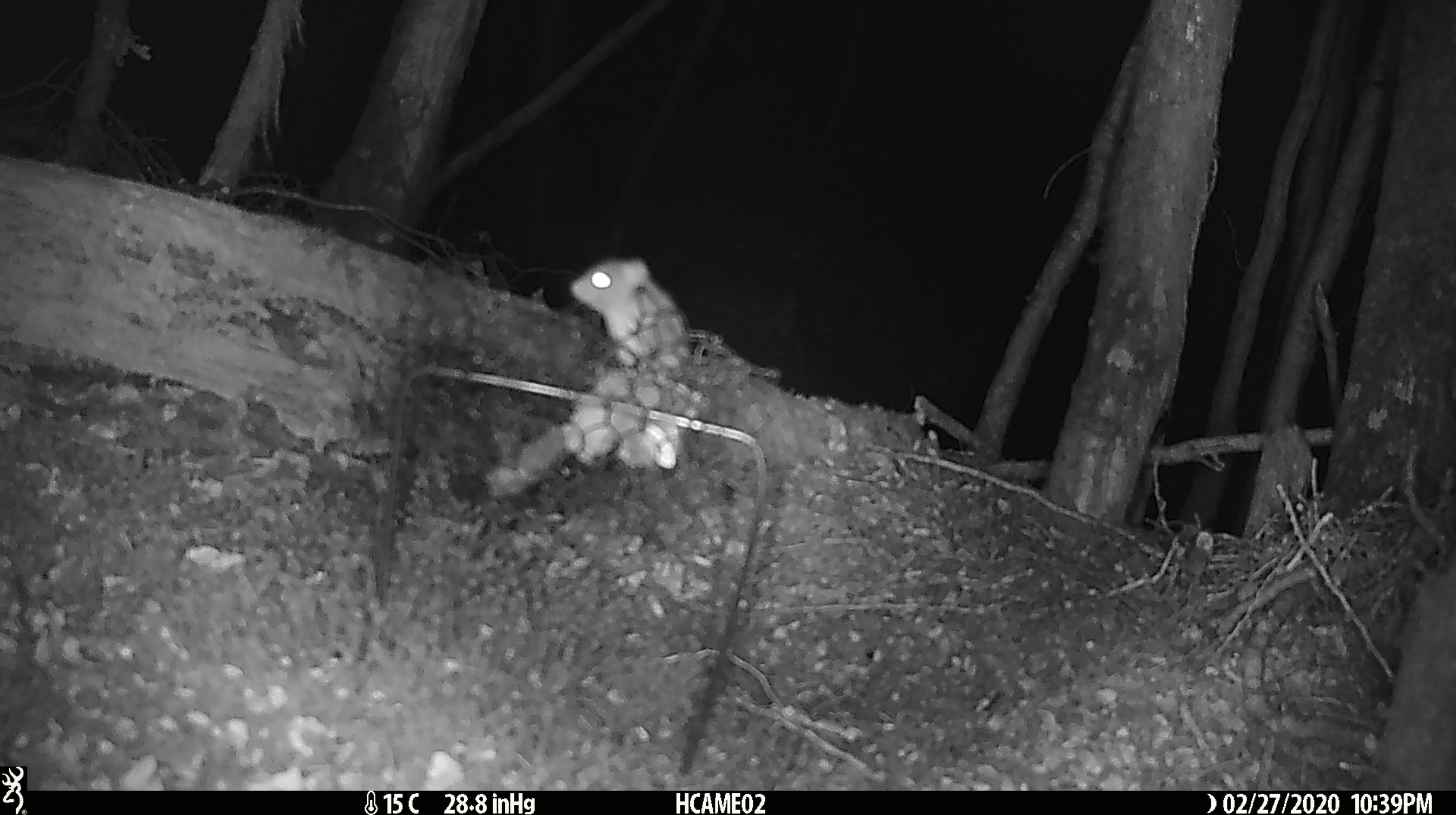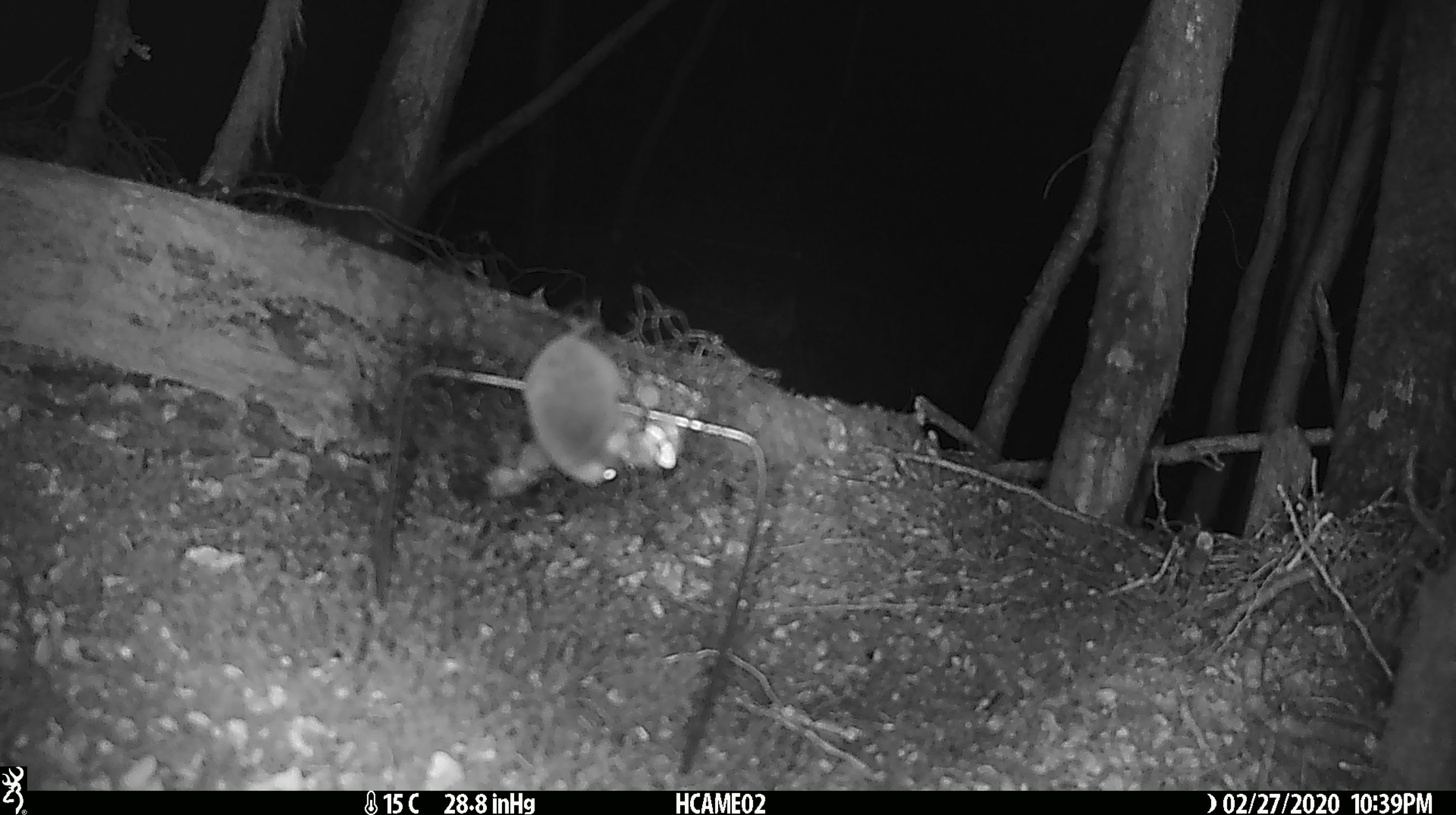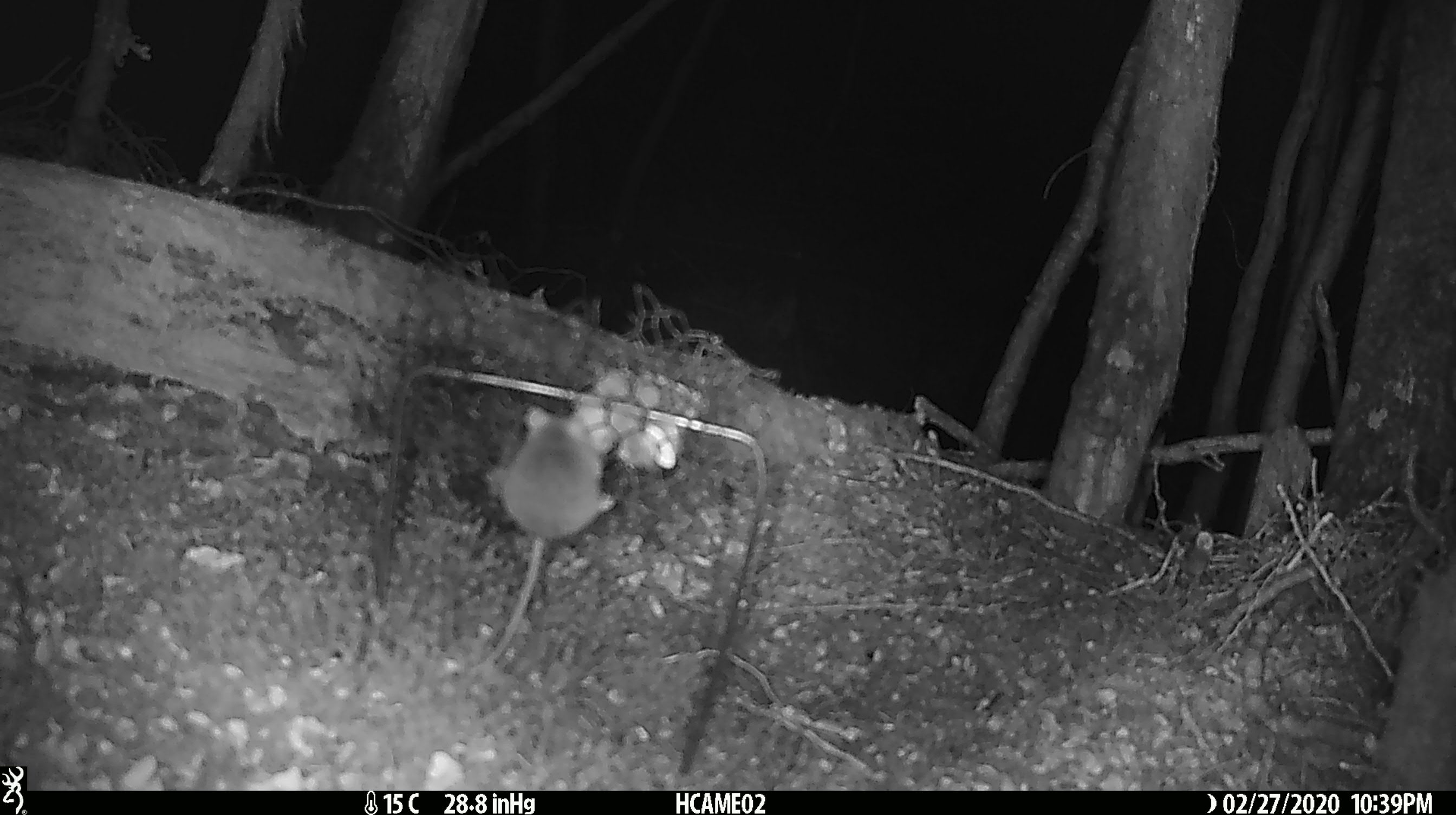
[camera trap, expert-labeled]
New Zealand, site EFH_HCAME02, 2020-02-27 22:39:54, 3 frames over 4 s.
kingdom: Animalia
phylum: Chordata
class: Mammalia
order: Rodentia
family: Muridae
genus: Mus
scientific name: Mus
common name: mouse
Mouse (Mus).